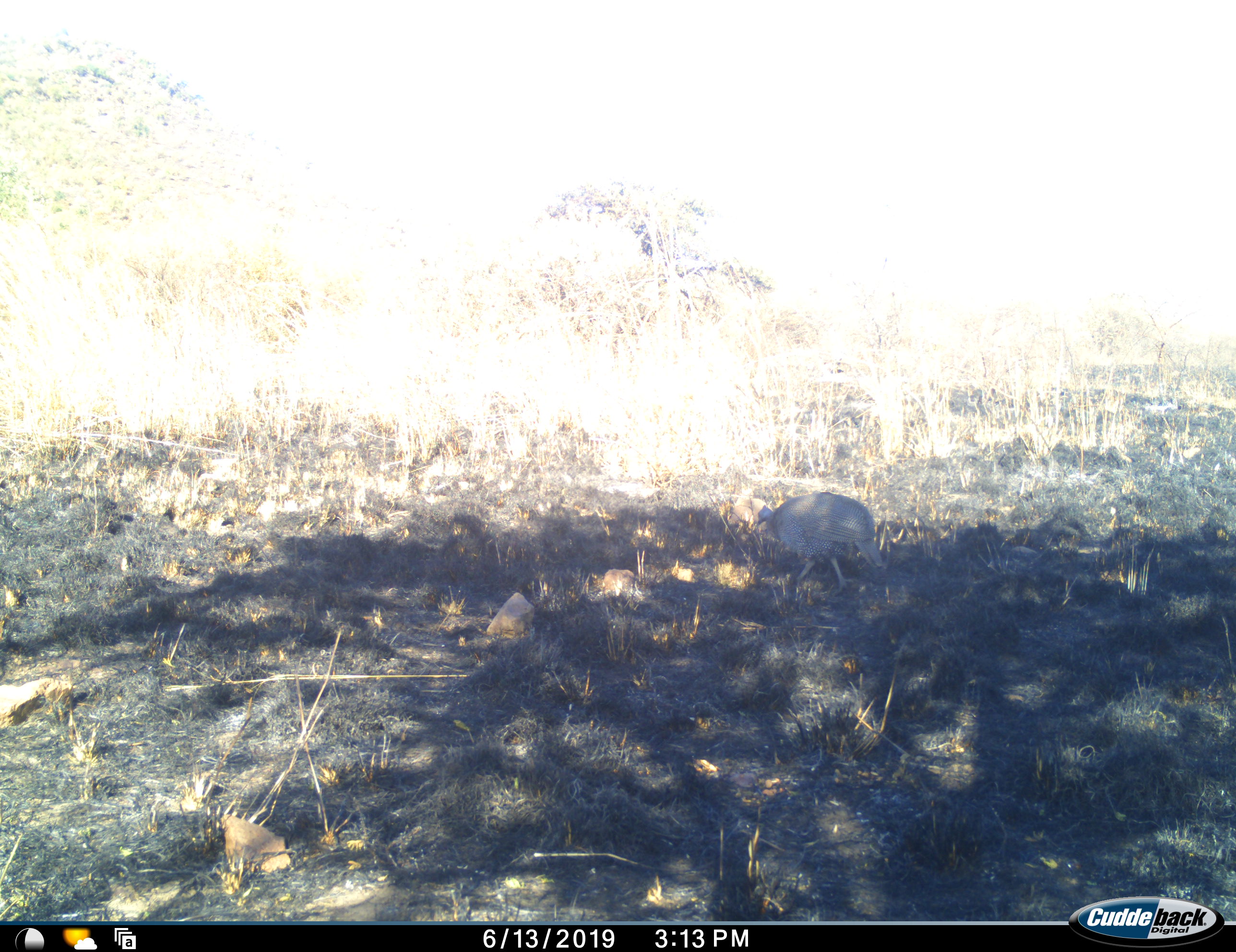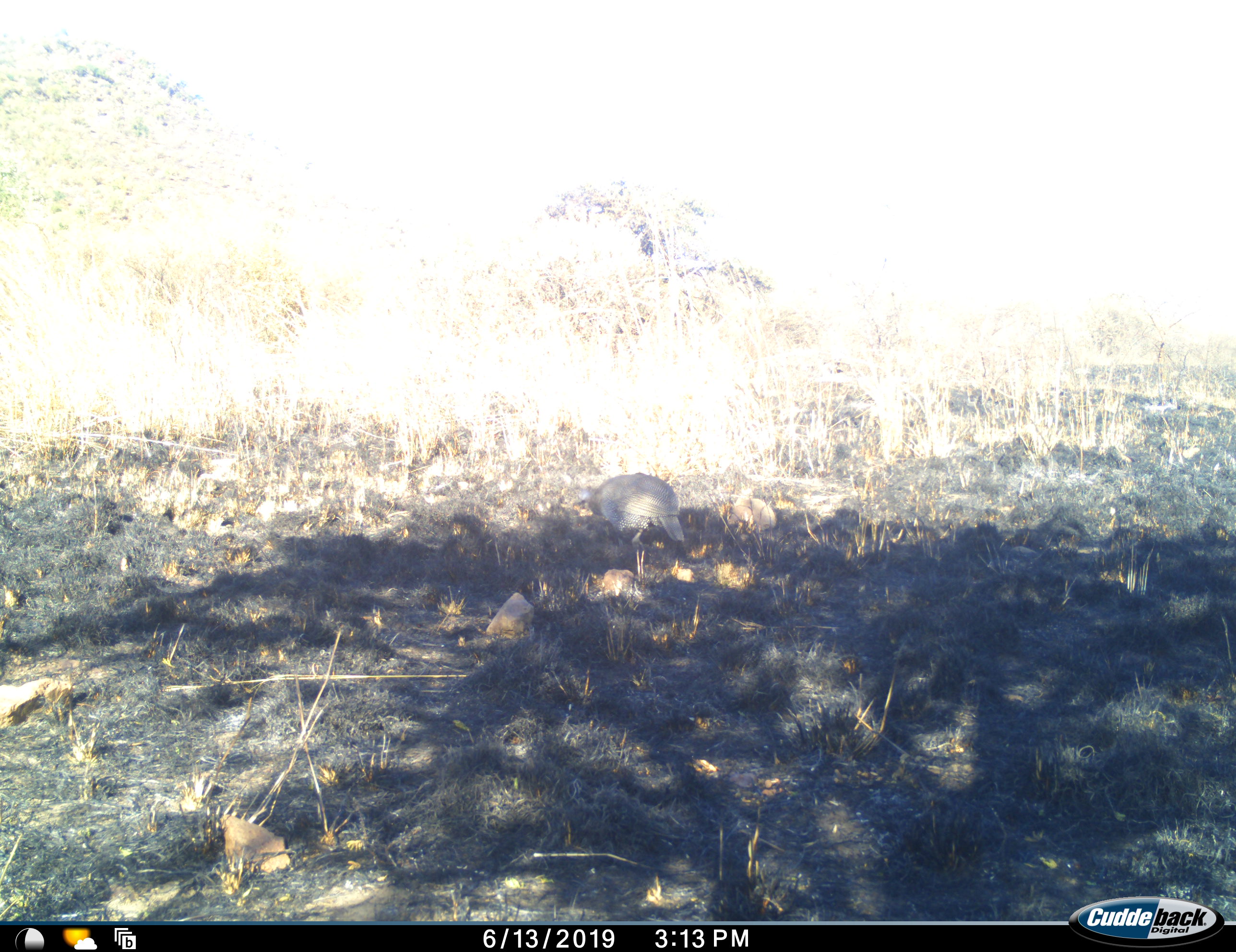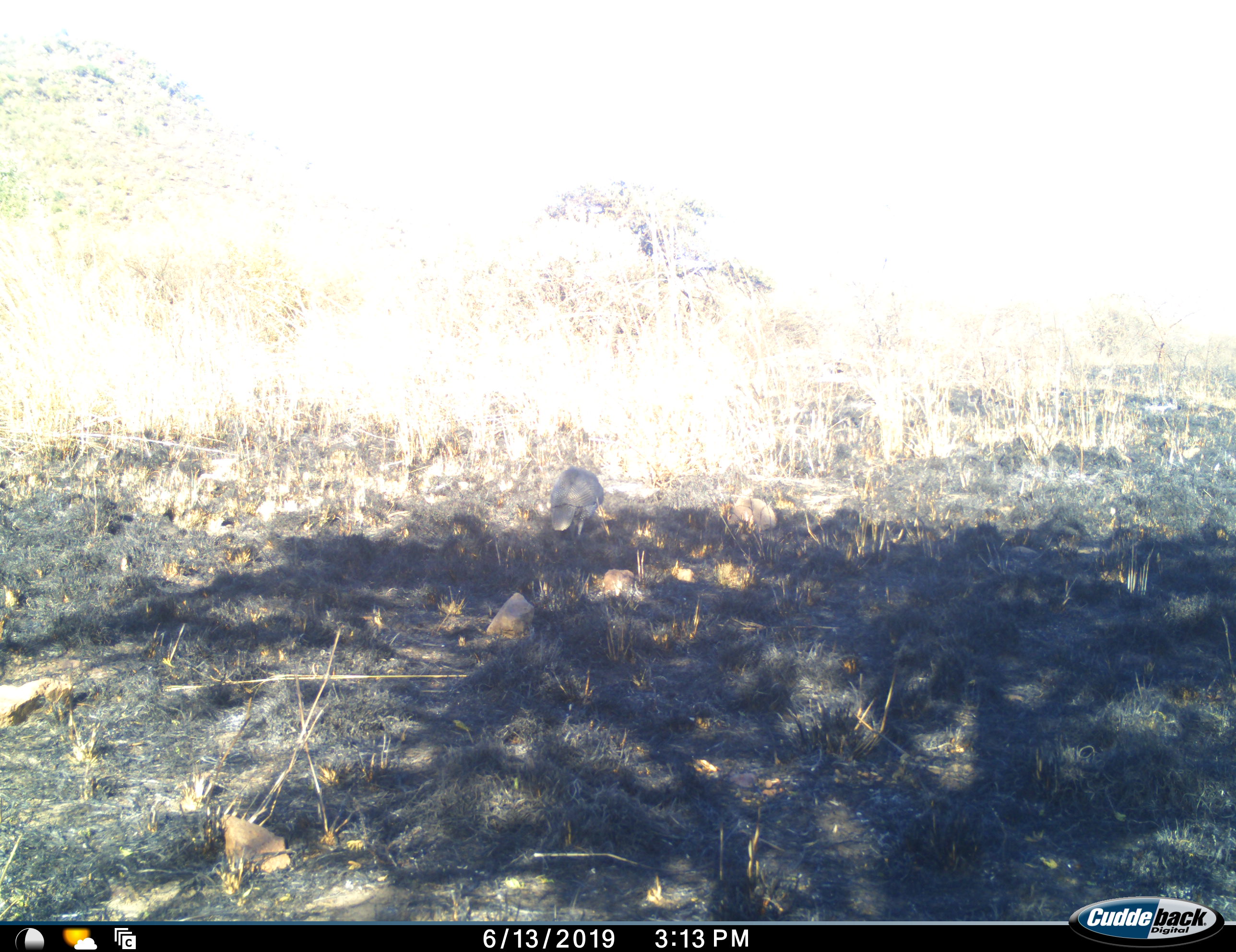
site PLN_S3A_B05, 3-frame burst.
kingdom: Animalia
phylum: Chordata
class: Aves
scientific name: Aves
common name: bird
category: birdother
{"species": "birdother (bird) (Aves)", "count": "1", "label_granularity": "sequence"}